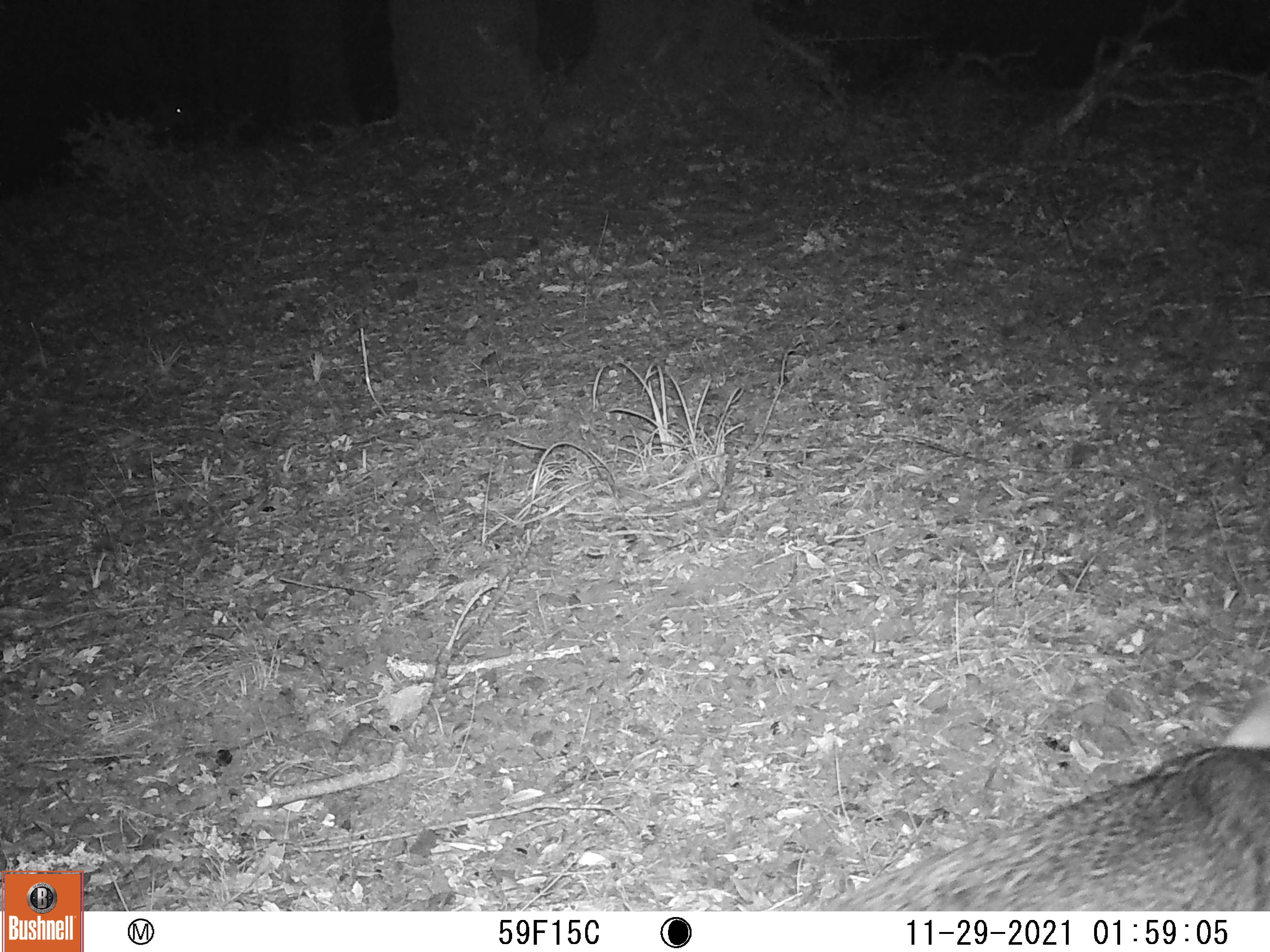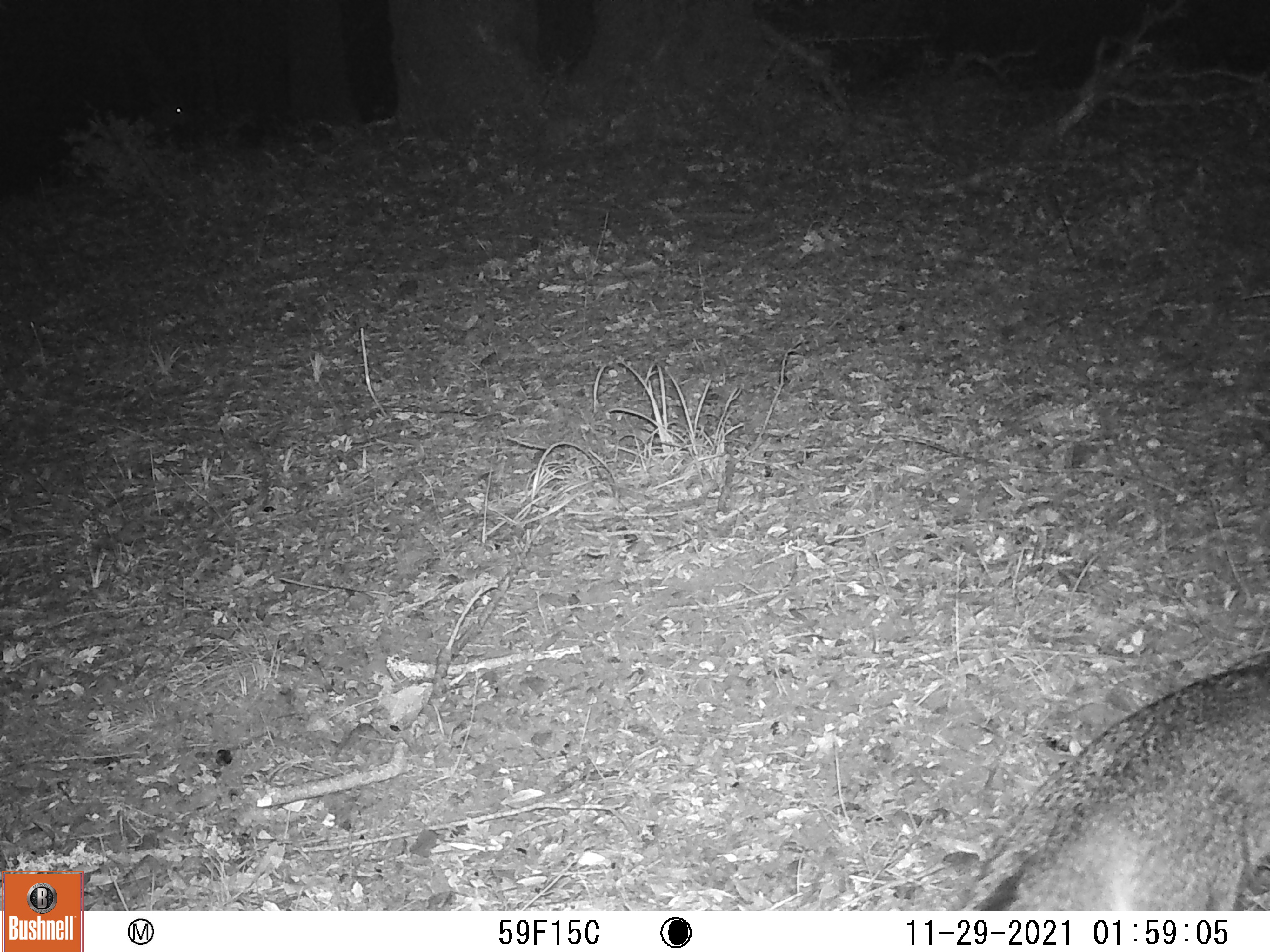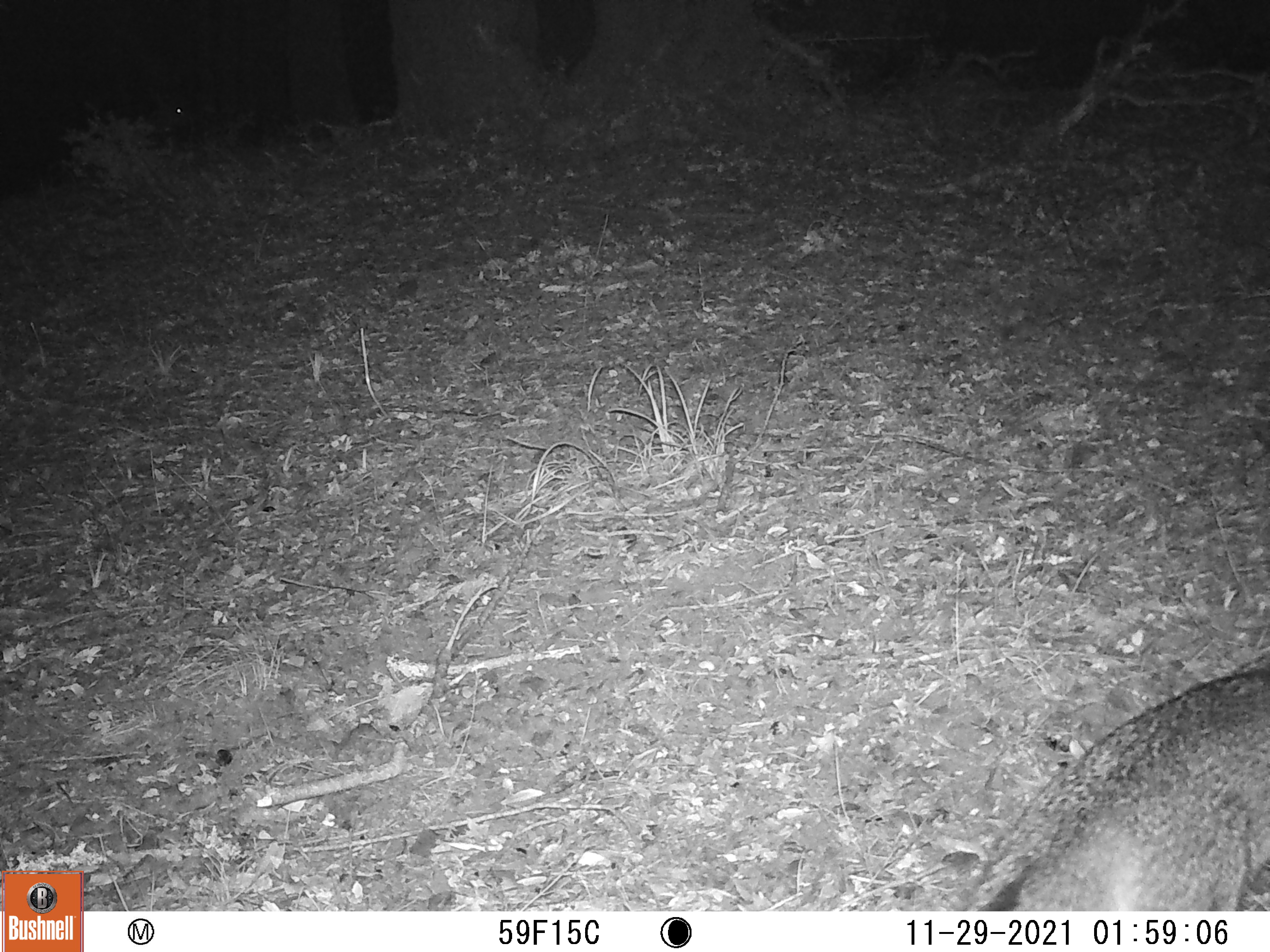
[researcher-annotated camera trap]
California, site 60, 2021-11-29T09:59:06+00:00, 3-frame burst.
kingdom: Animalia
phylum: Chordata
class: Mammalia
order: Carnivora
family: Canidae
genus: Urocyon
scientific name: Urocyon cinereoargenteus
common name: gray fox